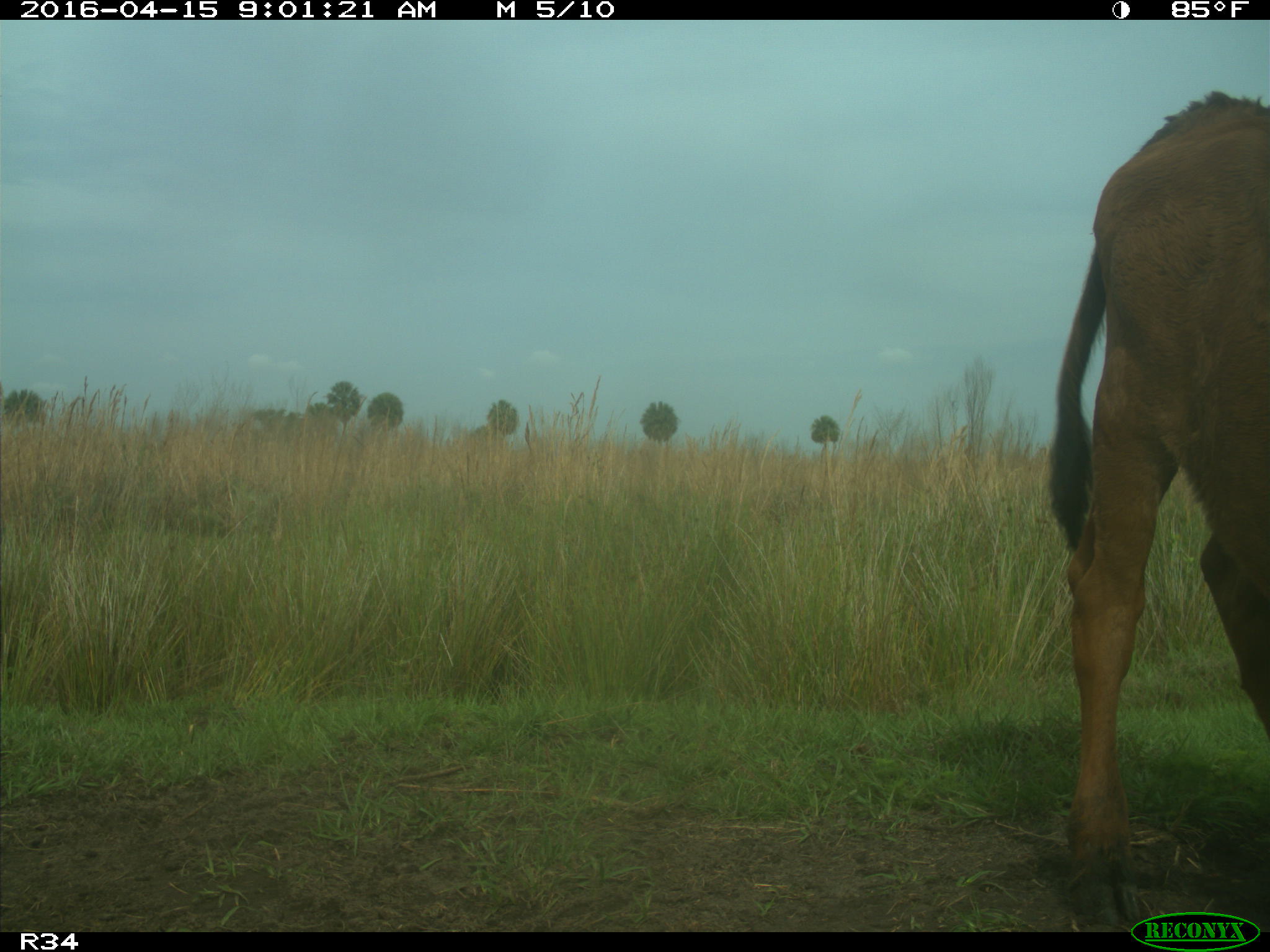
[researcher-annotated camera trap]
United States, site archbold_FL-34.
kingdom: Animalia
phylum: Chordata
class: Mammalia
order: Artiodactyla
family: Bovidae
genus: Bos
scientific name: Bos taurus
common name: domestic cow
Bos taurus (domestic cow).